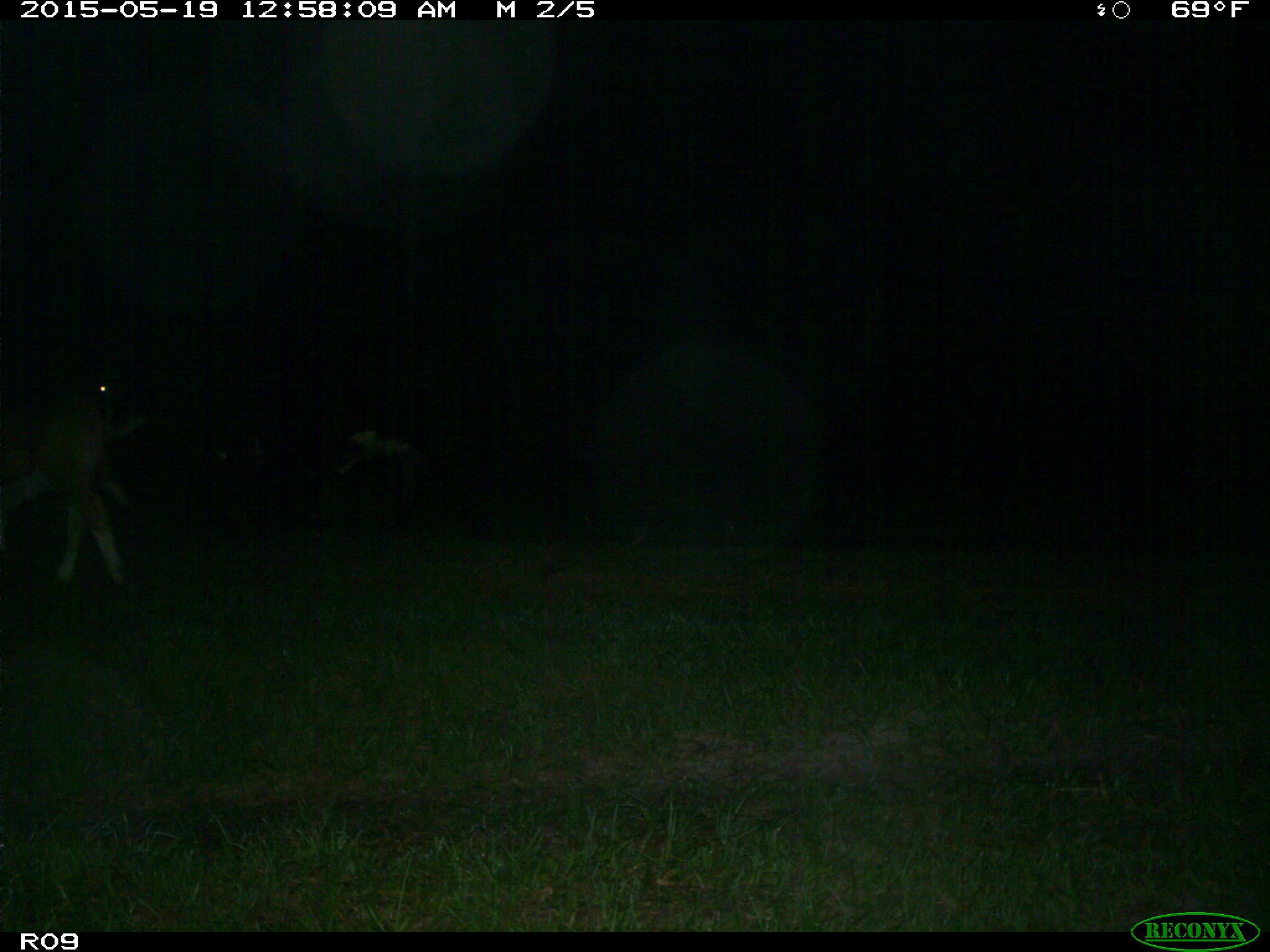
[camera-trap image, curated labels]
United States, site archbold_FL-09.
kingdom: Animalia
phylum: Chordata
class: Mammalia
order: Artiodactyla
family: Bovidae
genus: Bos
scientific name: Bos taurus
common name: domestic cow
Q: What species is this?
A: Bos taurus (domestic cow).